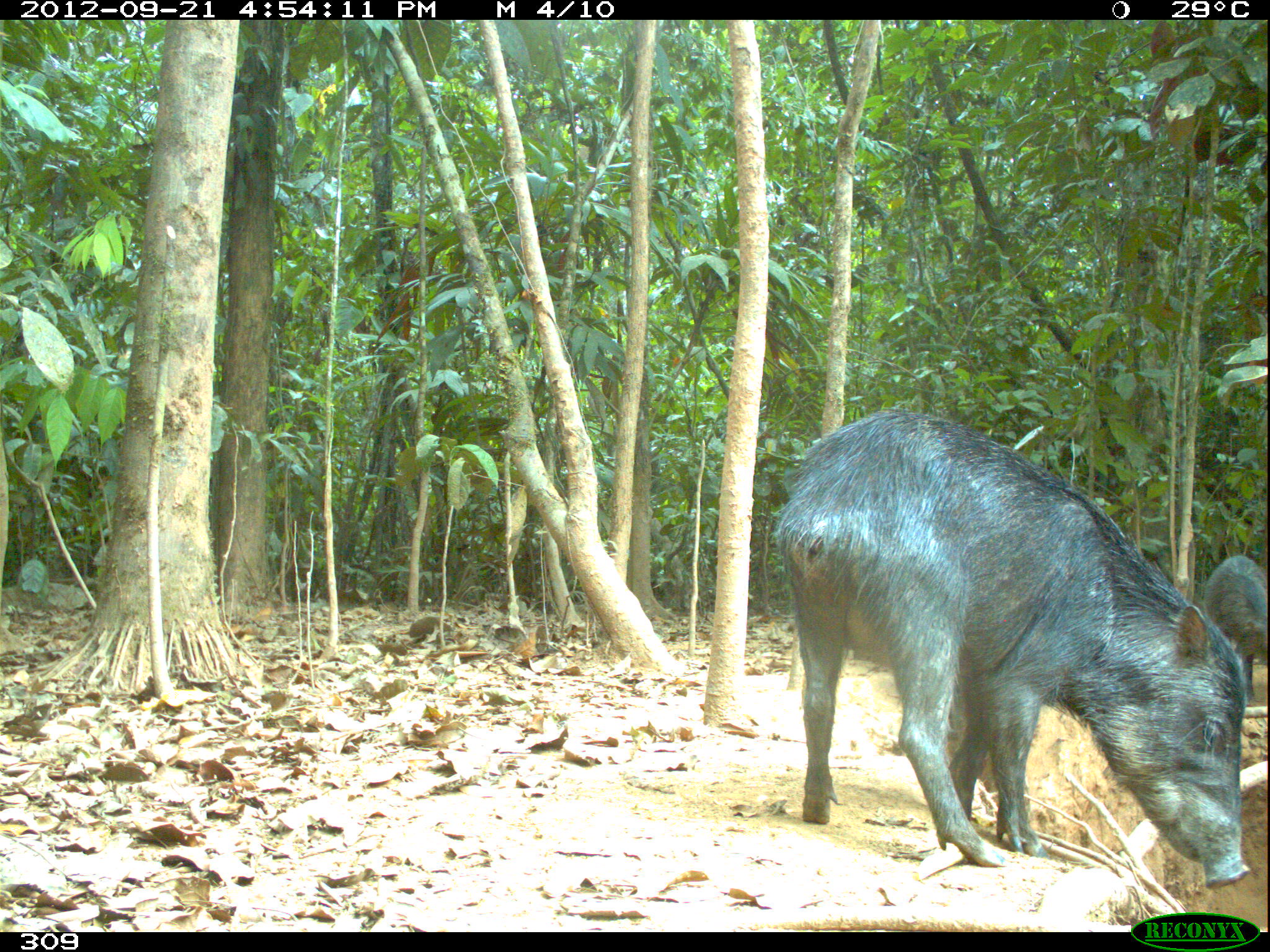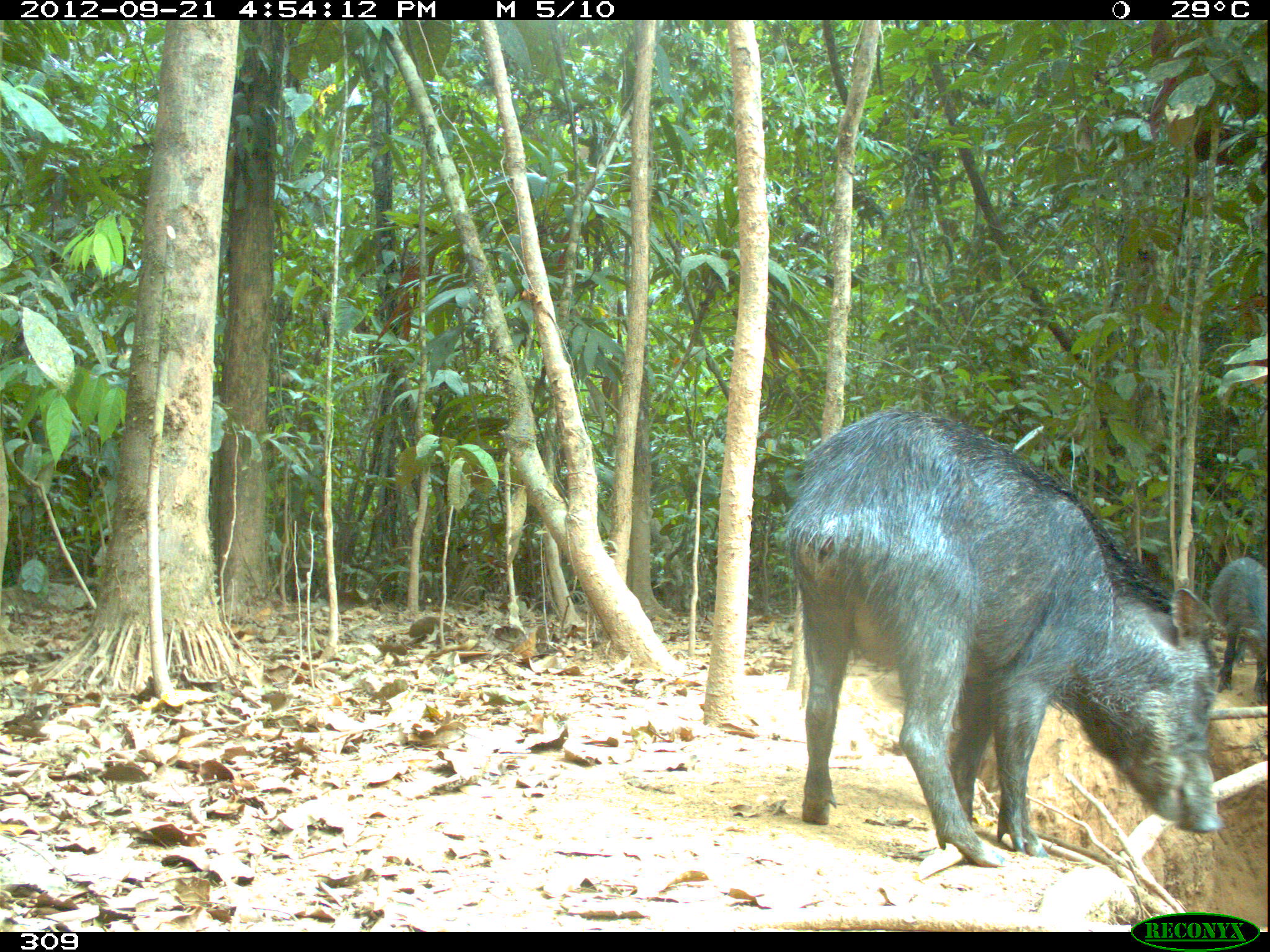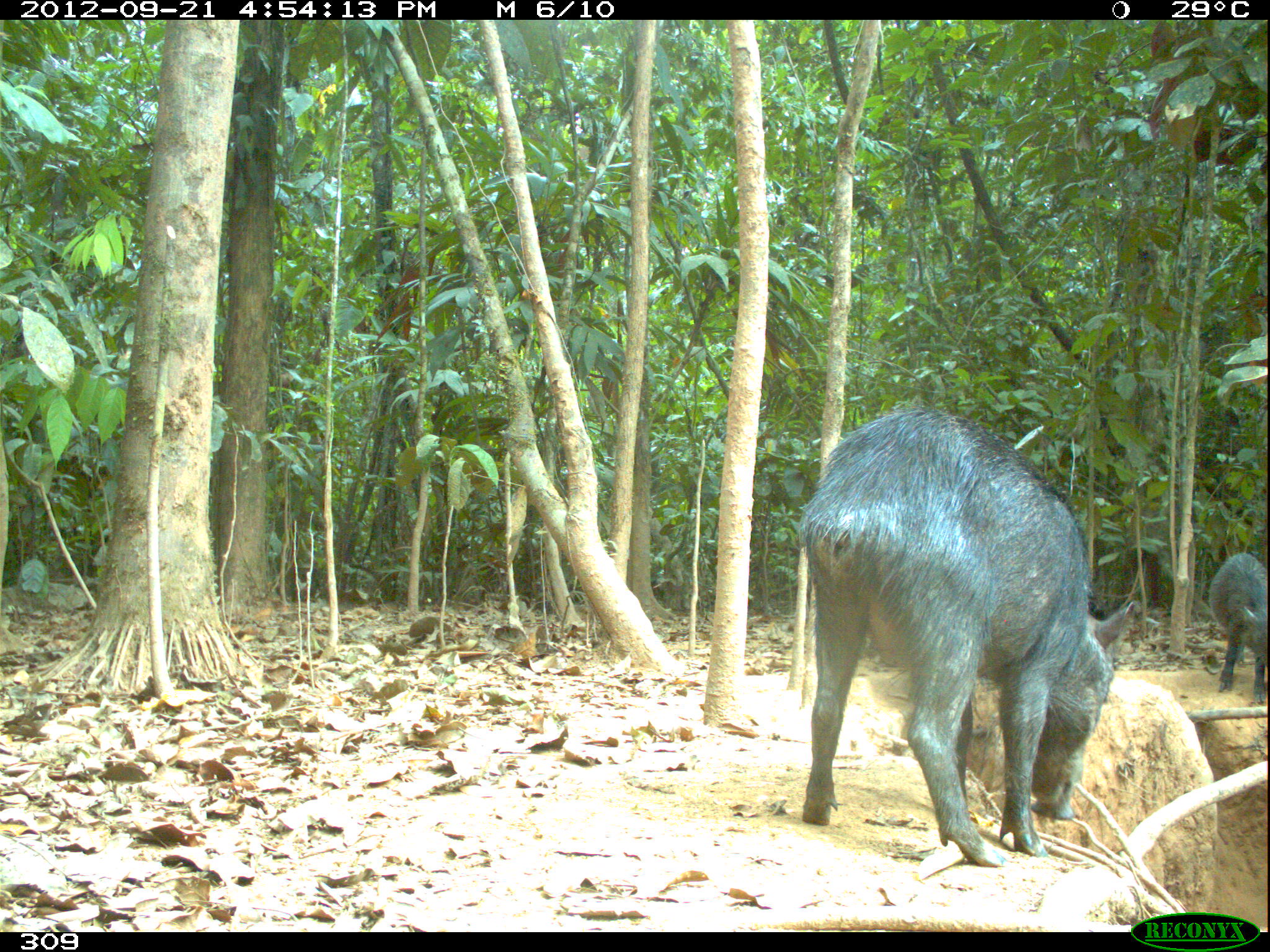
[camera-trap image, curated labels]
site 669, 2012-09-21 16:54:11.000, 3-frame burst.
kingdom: Animalia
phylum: Chordata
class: Mammalia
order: Artiodactyla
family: Tayassuidae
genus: Tayassu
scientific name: Tayassu pecari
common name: white-lipped peccary